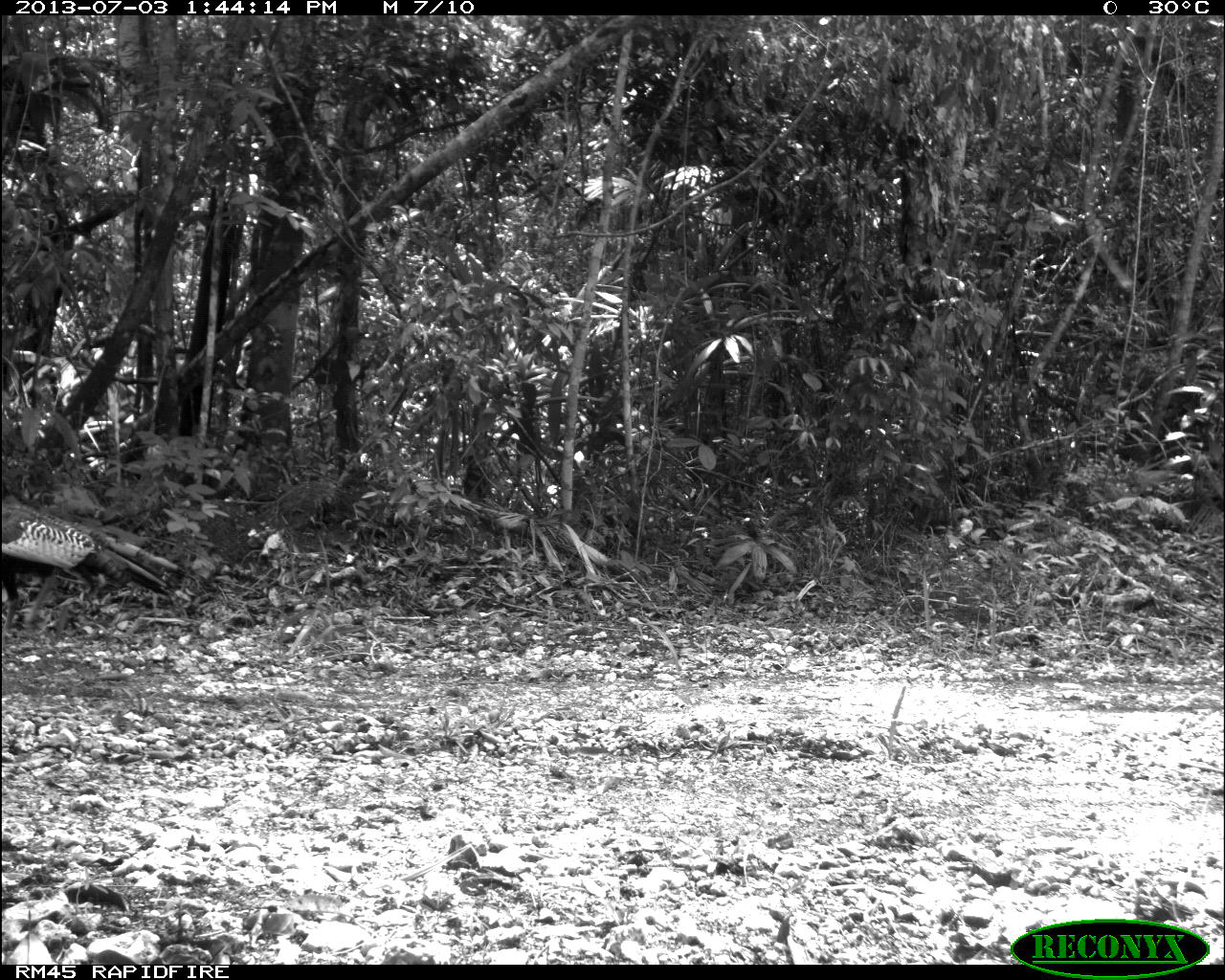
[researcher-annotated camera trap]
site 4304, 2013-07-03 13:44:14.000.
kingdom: Animalia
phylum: Chordata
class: Aves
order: Galliformes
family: Phasianidae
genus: Meleagris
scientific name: Meleagris ocellata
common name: ocellated turkey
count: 2